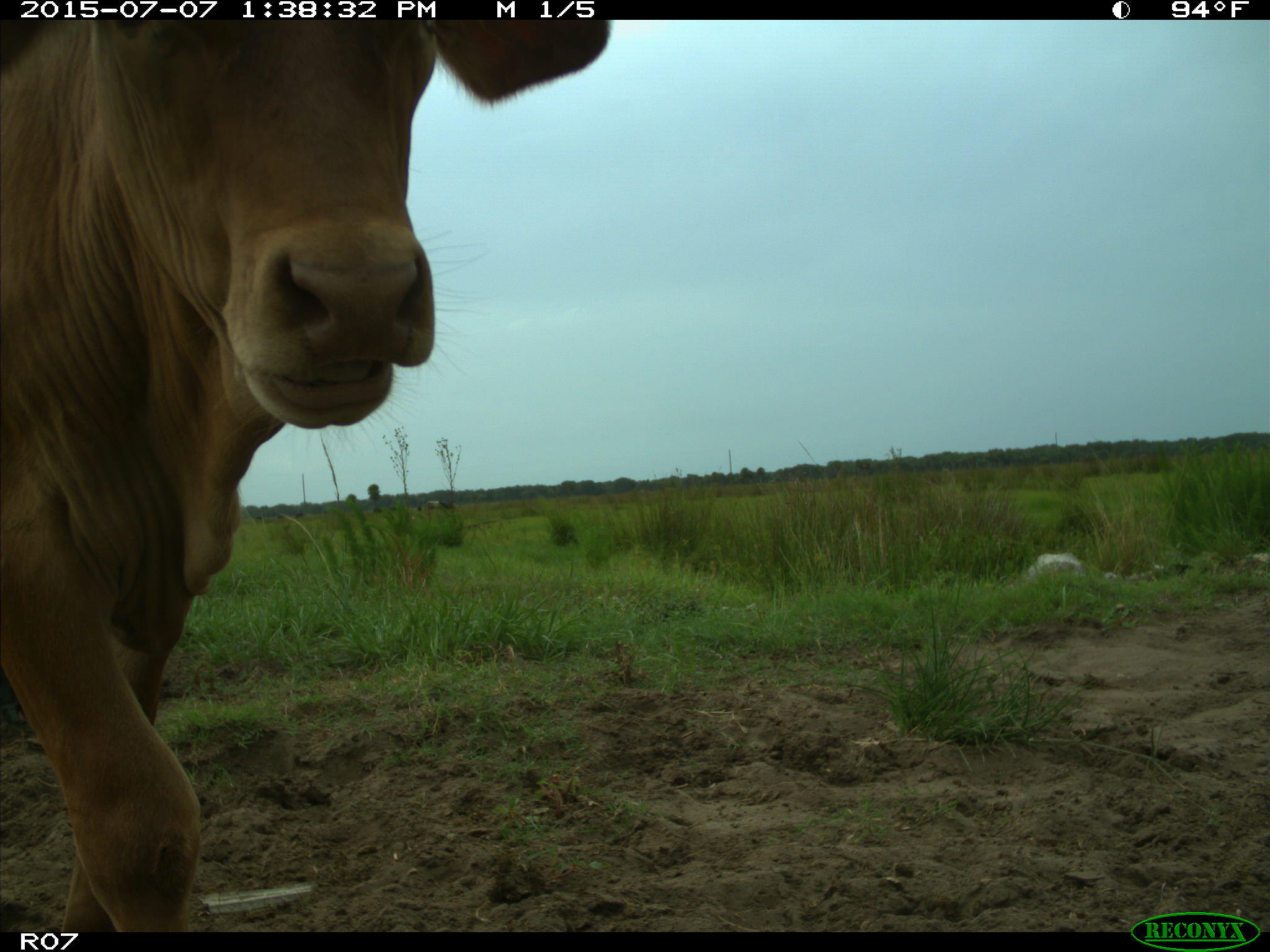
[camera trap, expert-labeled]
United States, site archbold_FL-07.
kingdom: Animalia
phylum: Chordata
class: Mammalia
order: Artiodactyla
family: Bovidae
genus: Bos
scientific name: Bos taurus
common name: domestic cow